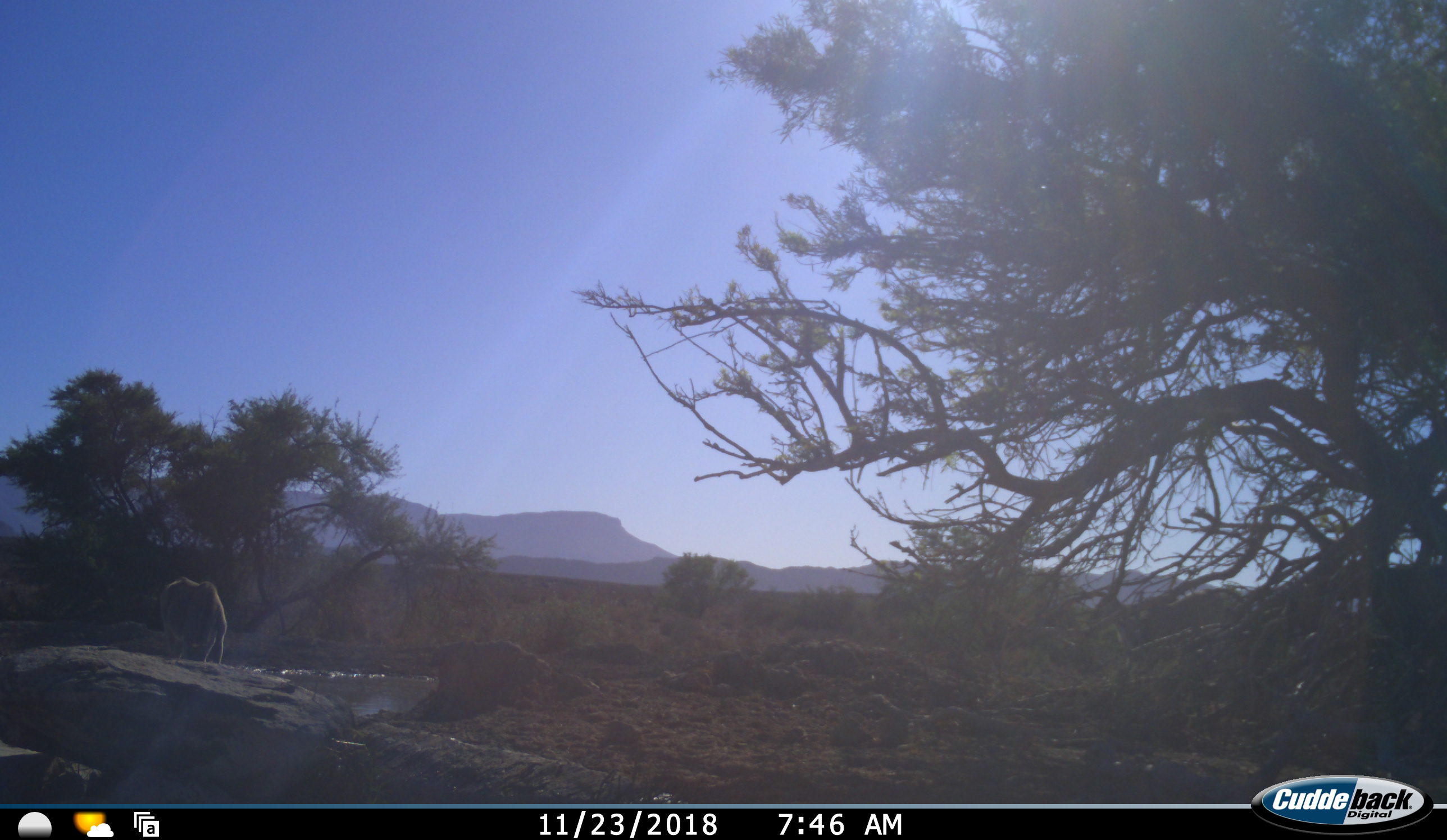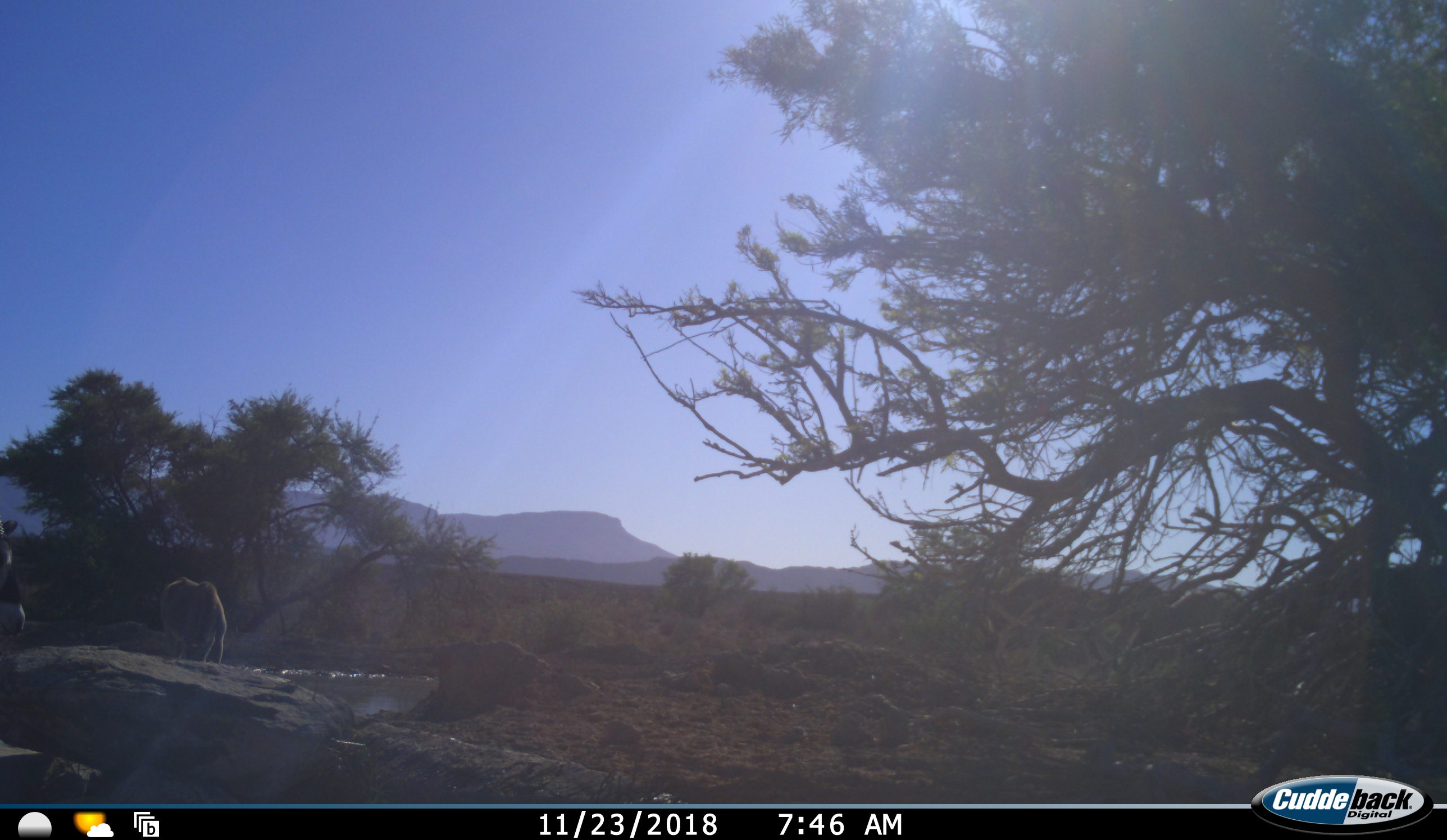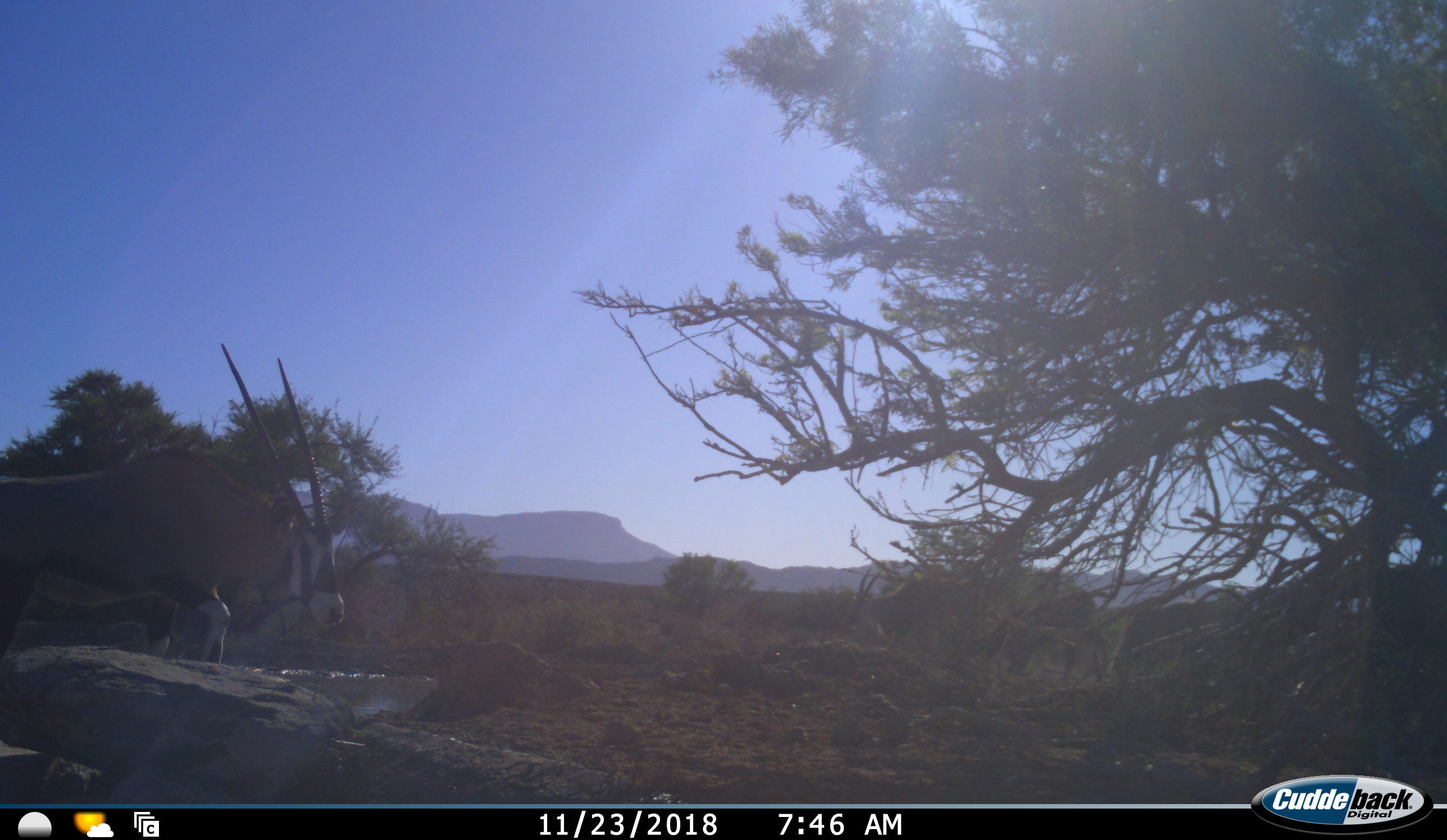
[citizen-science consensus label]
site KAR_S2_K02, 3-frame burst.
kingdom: Animalia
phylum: Chordata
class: Mammalia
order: Artiodactyla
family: Bovidae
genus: Oryx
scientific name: Oryx gazella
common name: gemsbok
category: oryx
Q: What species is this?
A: Oryx (gemsbok) (Oryx gazella).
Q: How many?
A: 3.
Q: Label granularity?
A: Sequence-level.